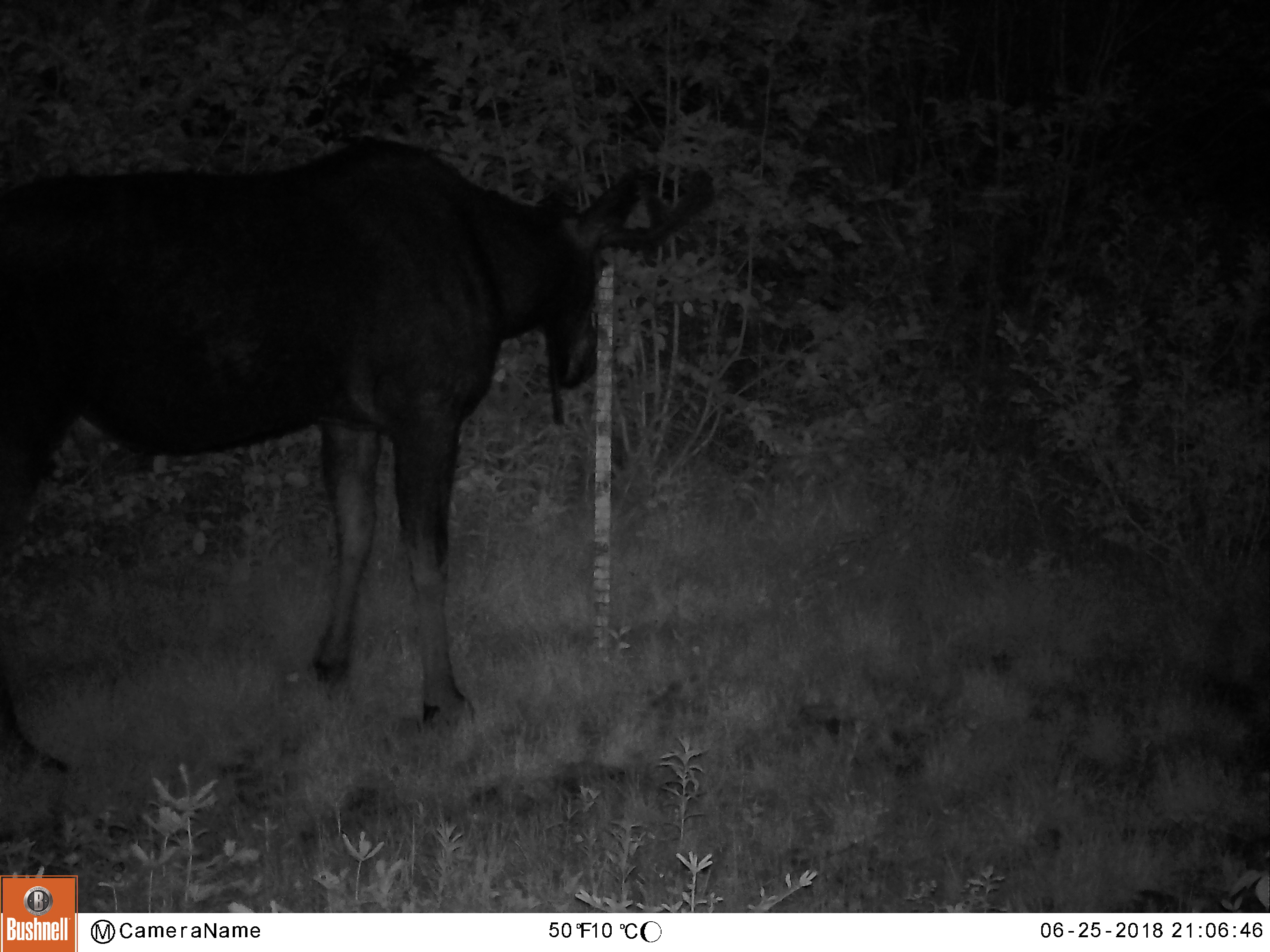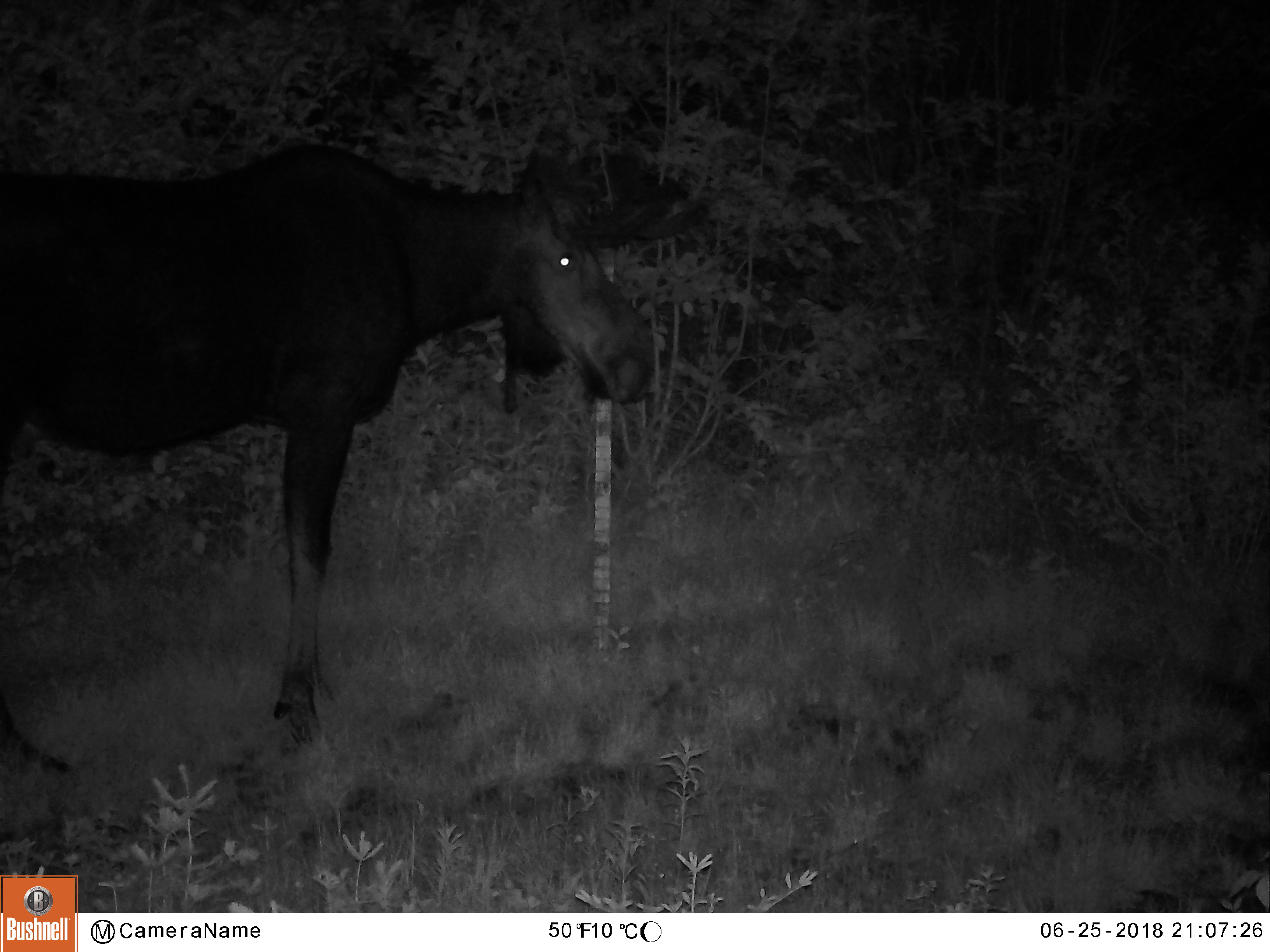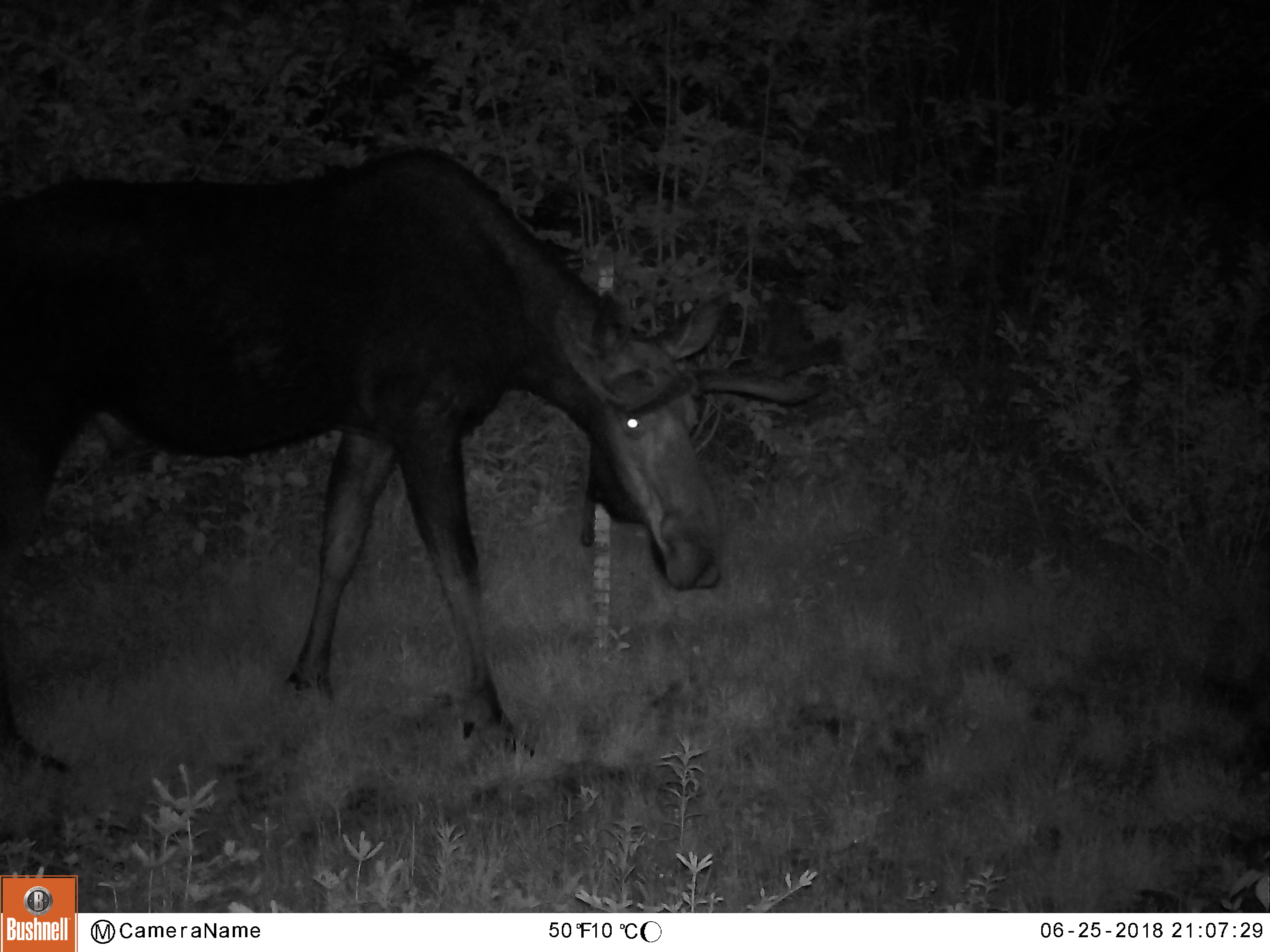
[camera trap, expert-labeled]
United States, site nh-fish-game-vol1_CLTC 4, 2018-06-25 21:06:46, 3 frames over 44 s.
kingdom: Animalia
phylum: Chordata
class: Mammalia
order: Artiodactyla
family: Cervidae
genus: Alces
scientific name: Alces alces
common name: moose